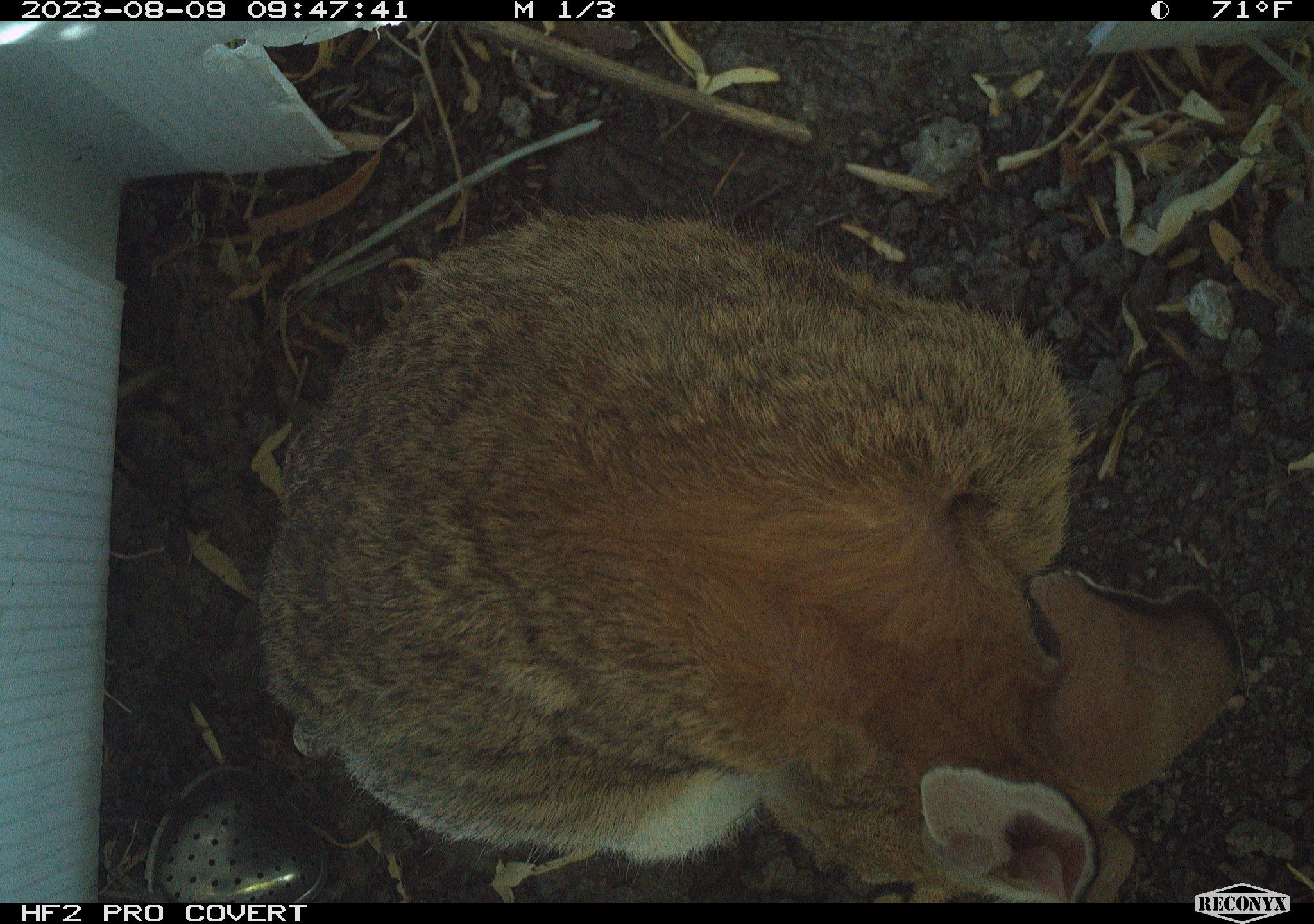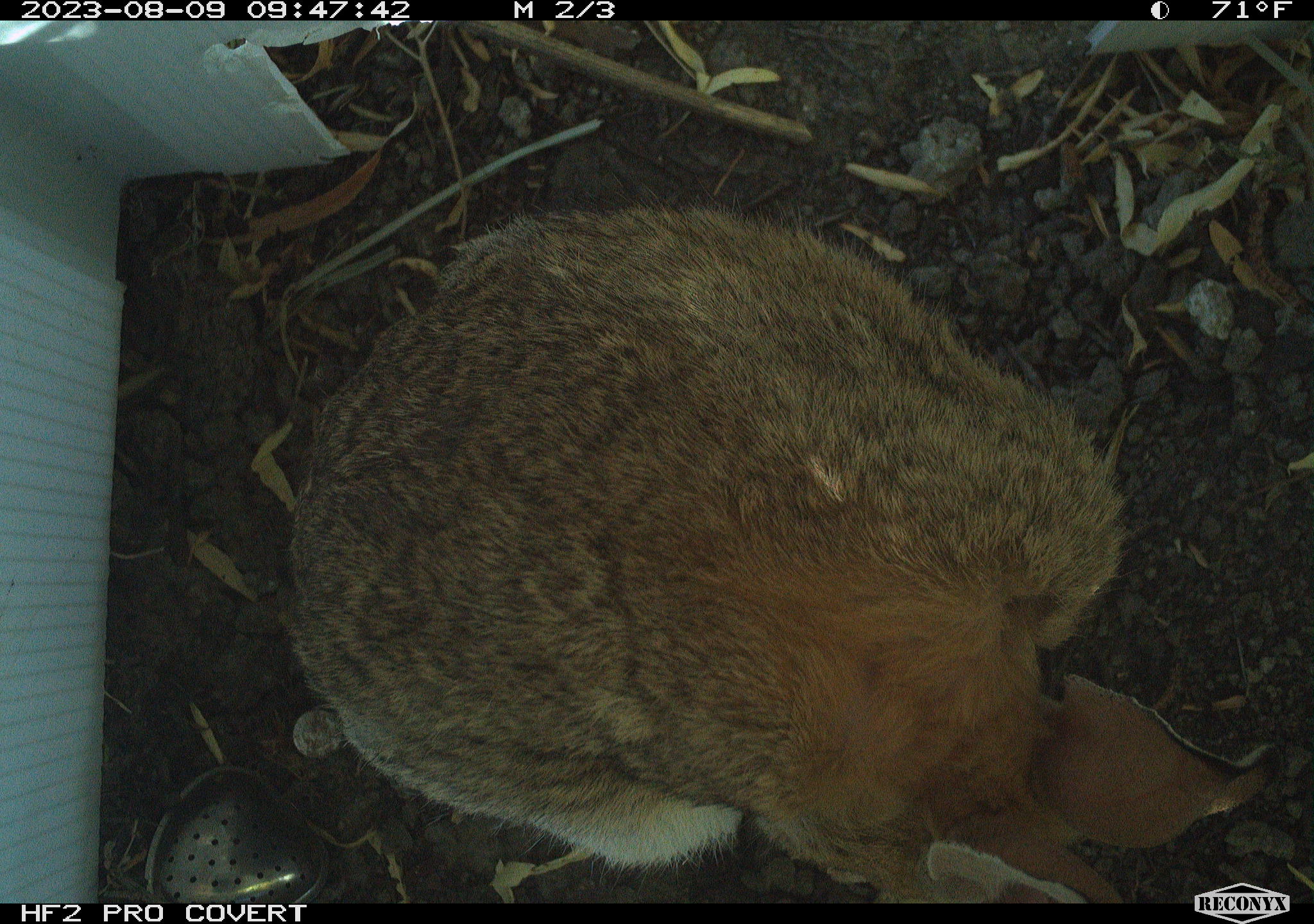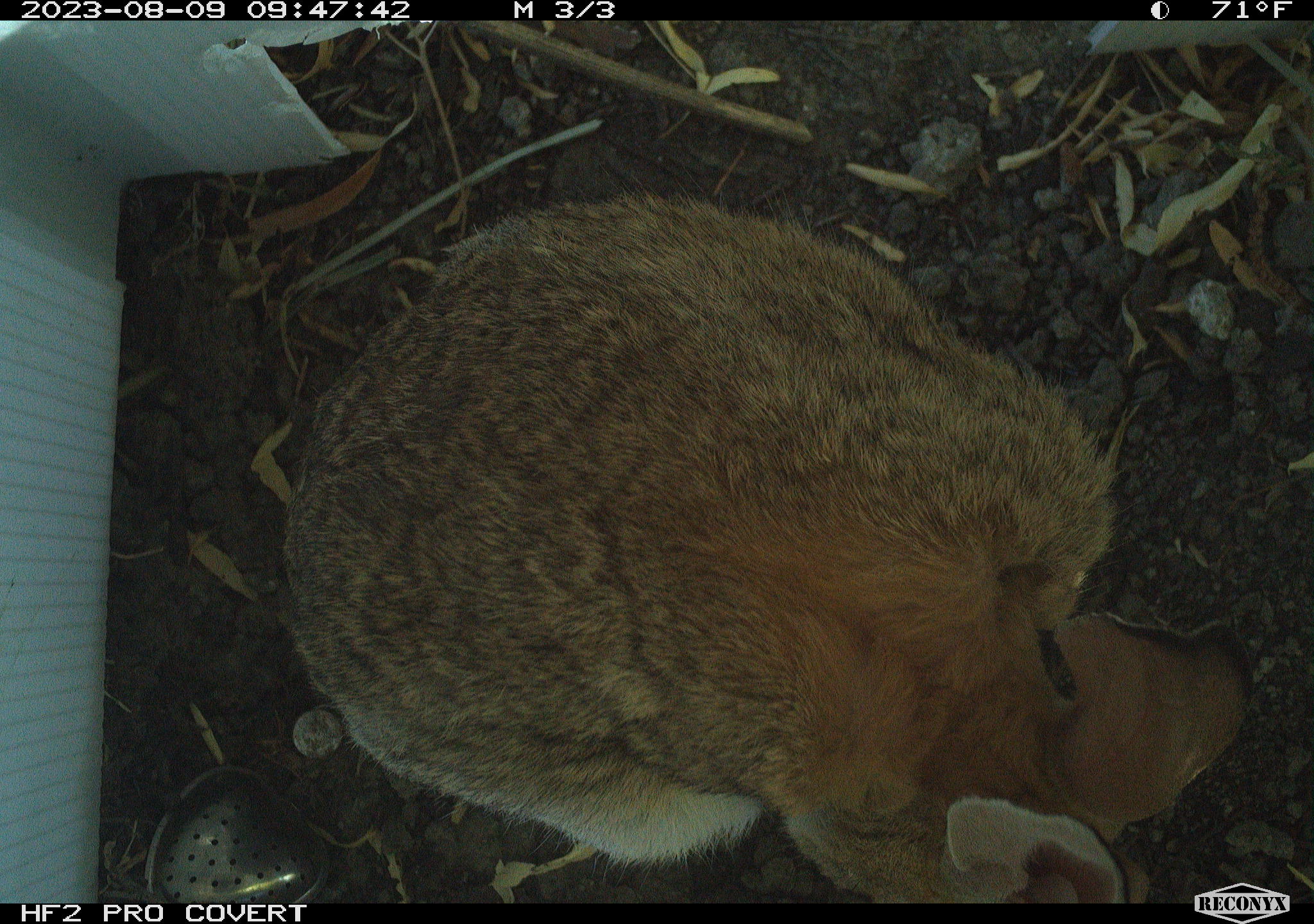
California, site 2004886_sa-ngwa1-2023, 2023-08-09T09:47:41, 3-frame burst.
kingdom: Animalia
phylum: Chordata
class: Mammalia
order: Lagomorpha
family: Leporidae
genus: Sylvilagus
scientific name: Sylvilagus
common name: cottontail rabbits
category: sylvilagus species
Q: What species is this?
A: Sylvilagus species (cottontail rabbits) (Sylvilagus).